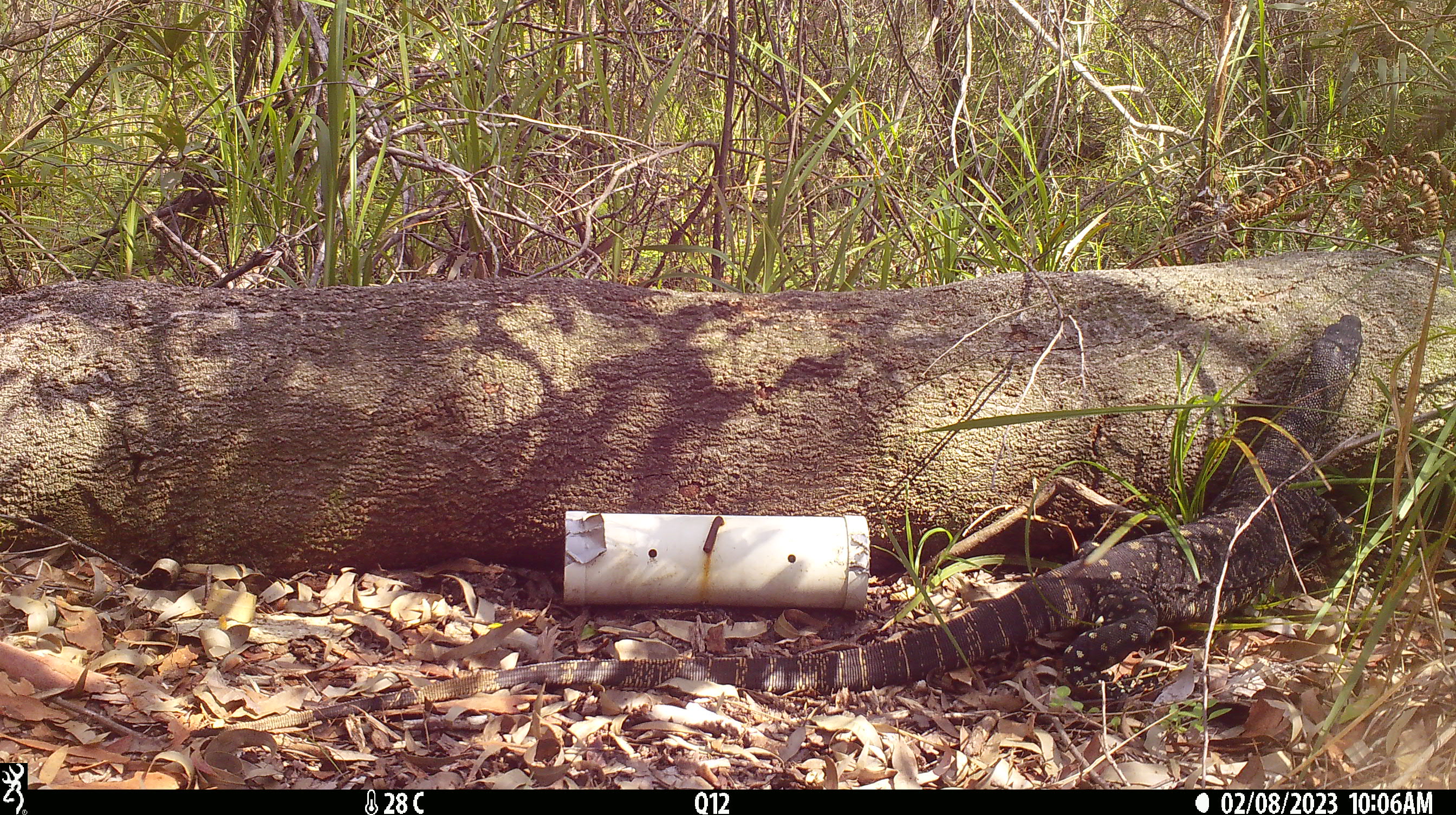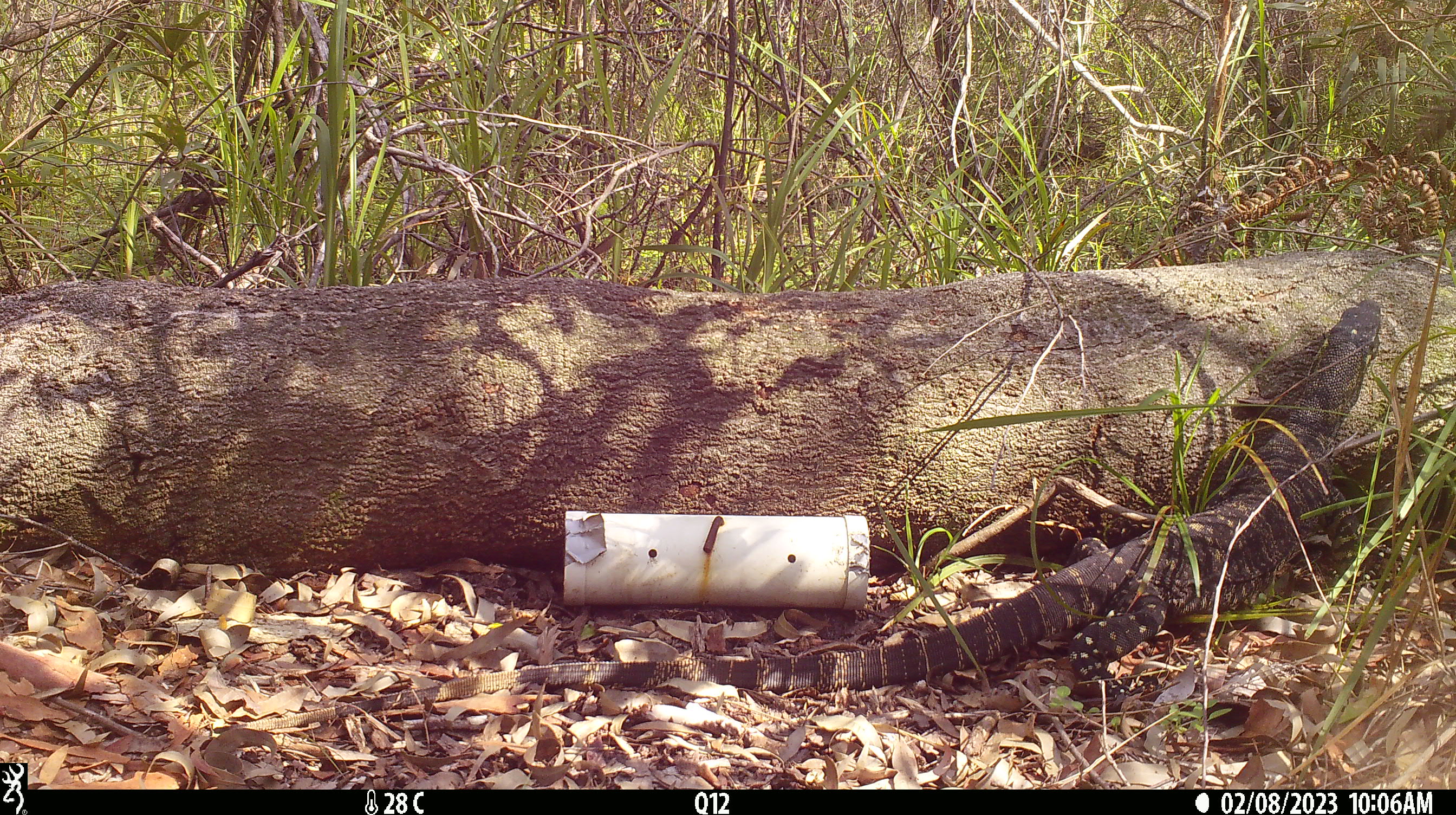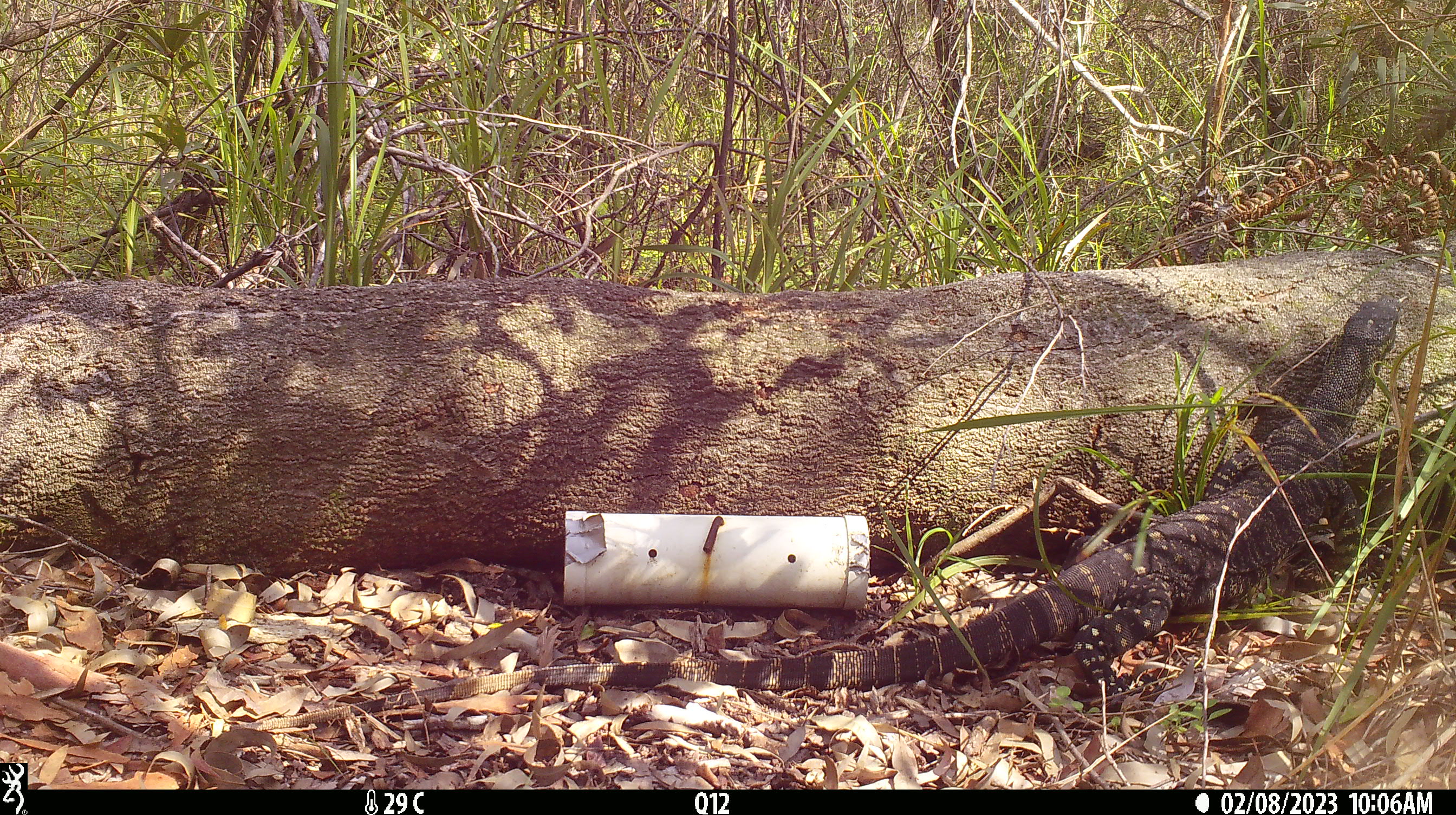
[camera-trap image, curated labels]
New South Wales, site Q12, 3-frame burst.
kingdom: Animalia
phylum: Chordata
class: Reptilia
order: Squamata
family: Varanidae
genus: Varanus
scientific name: Varanus varius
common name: lace monitor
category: goanna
Goanna (lace monitor) (Varanus varius).